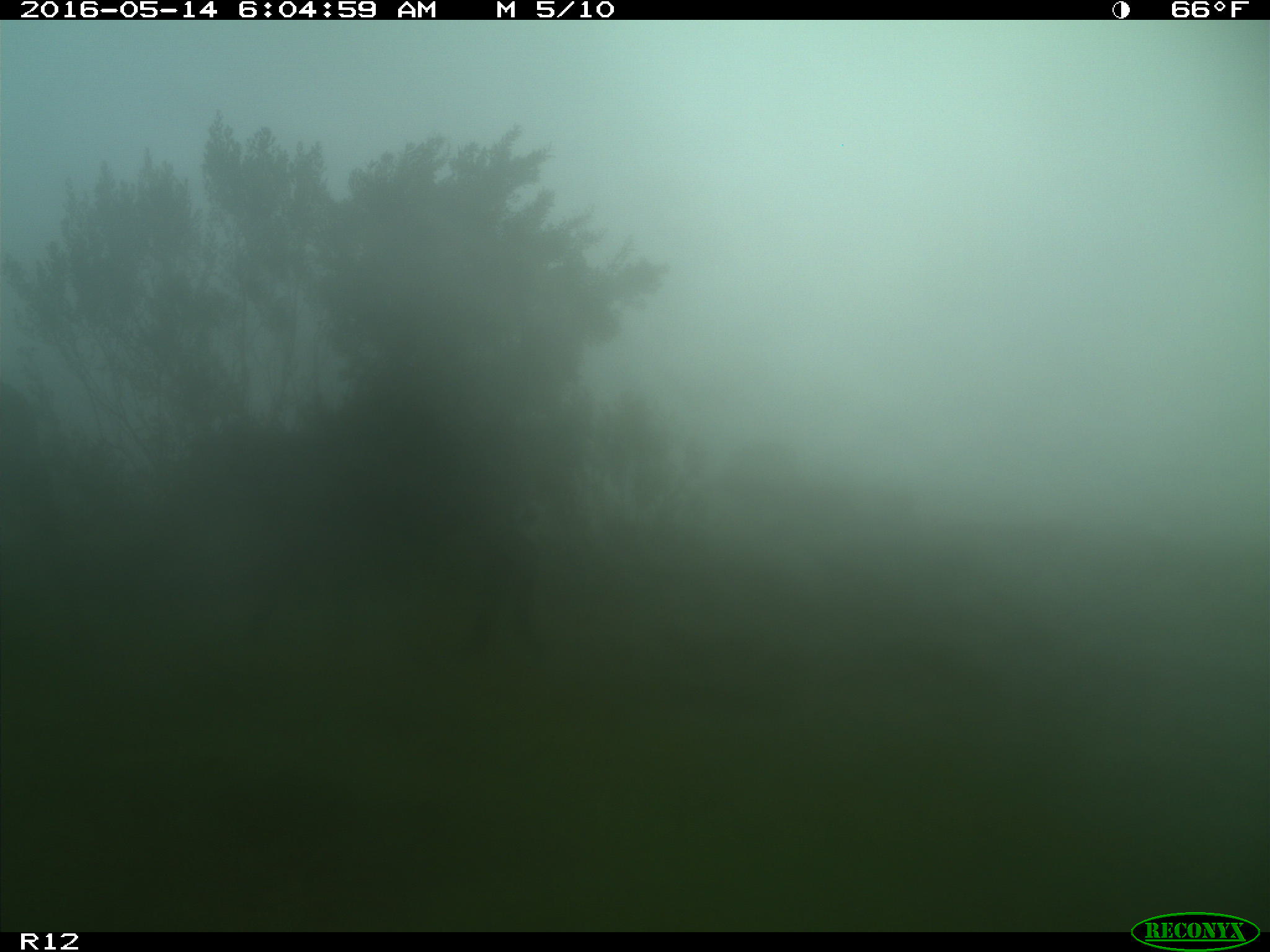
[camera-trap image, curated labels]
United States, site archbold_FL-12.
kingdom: Animalia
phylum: Chordata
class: Mammalia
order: Artiodactyla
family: Bovidae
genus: Bos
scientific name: Bos taurus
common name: domestic cow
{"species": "Bos taurus (domestic cow)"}